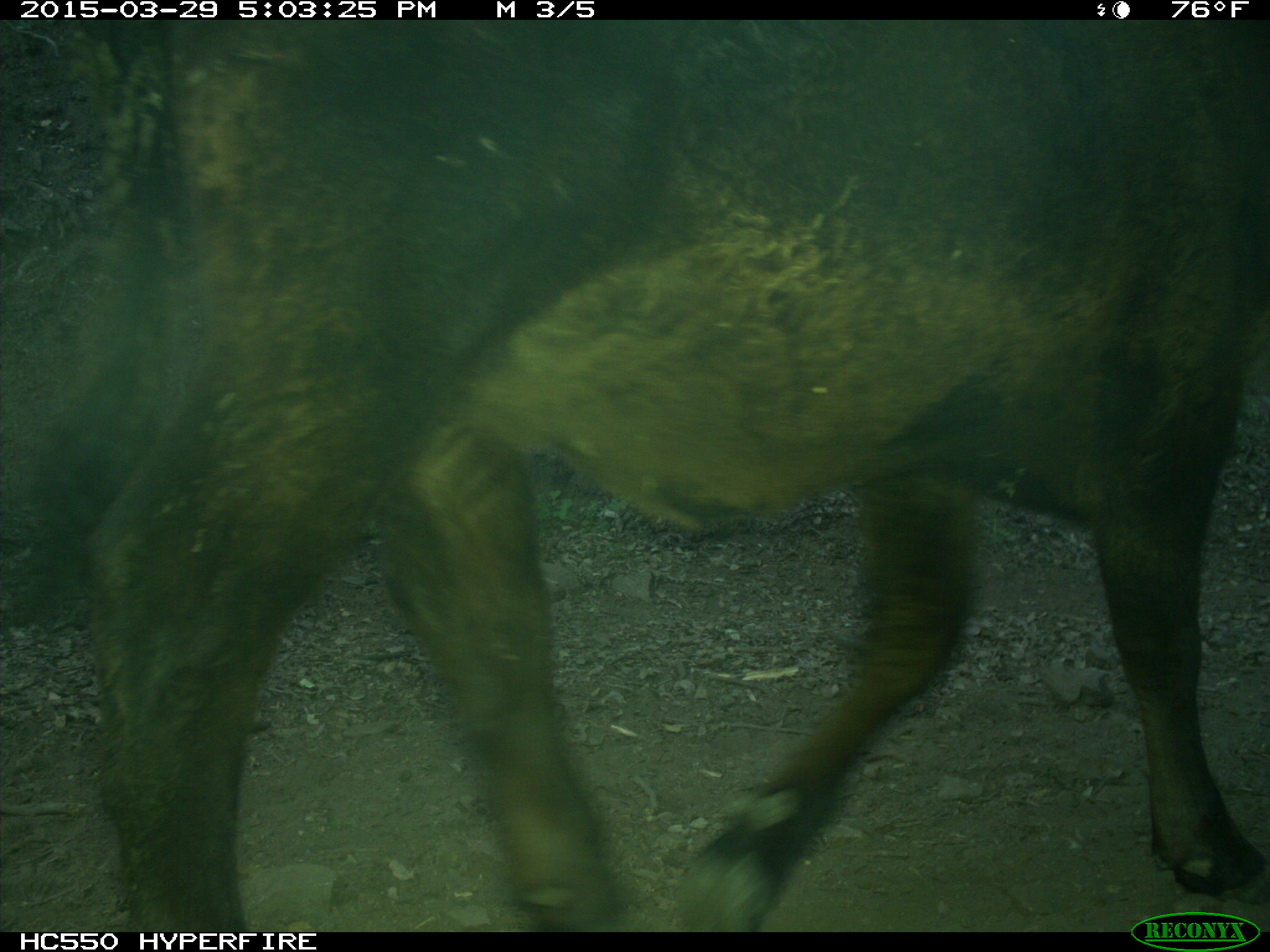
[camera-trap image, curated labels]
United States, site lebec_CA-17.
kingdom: Animalia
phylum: Chordata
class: Mammalia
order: Artiodactyla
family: Bovidae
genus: Bos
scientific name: Bos taurus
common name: domestic cow